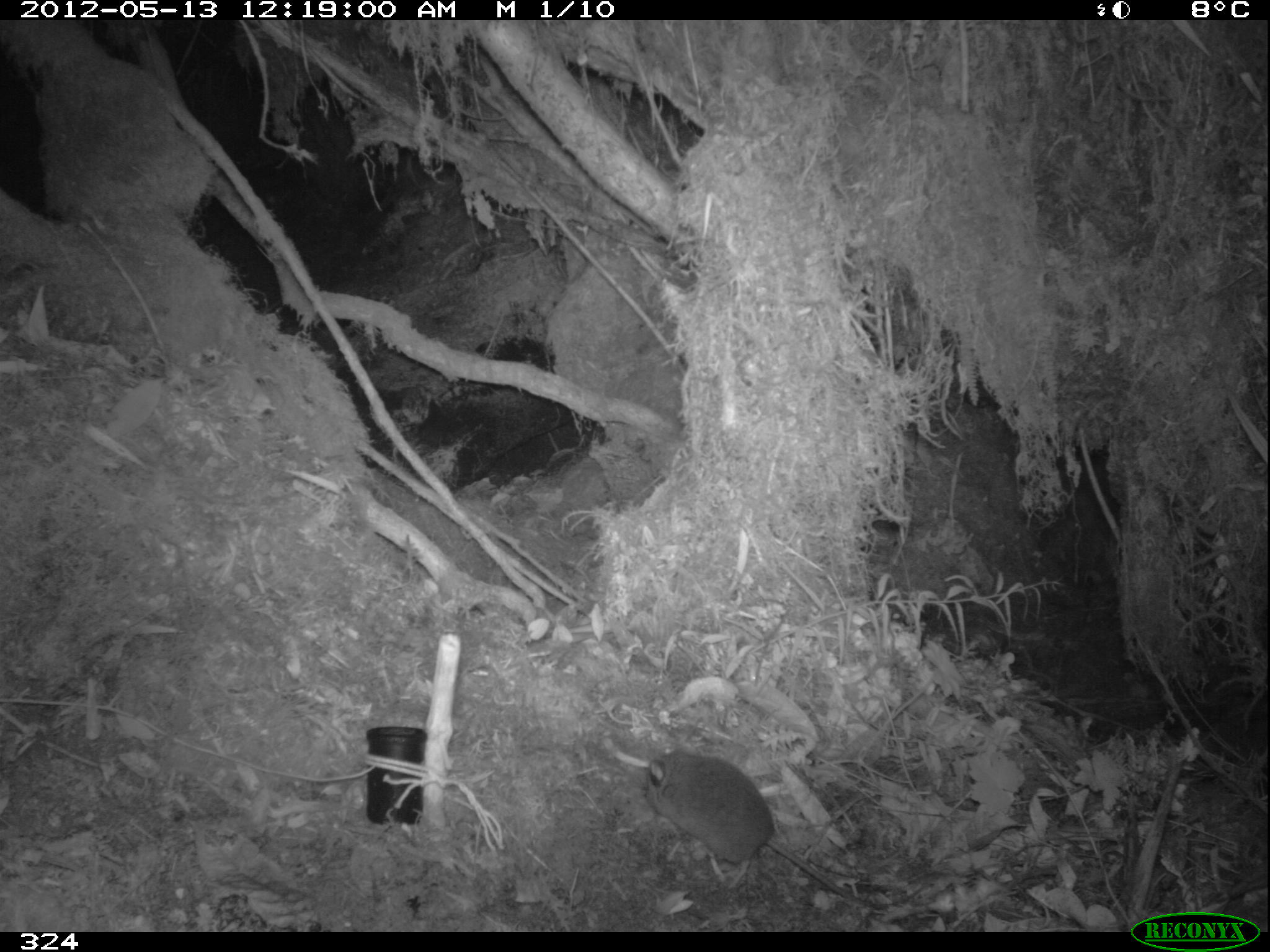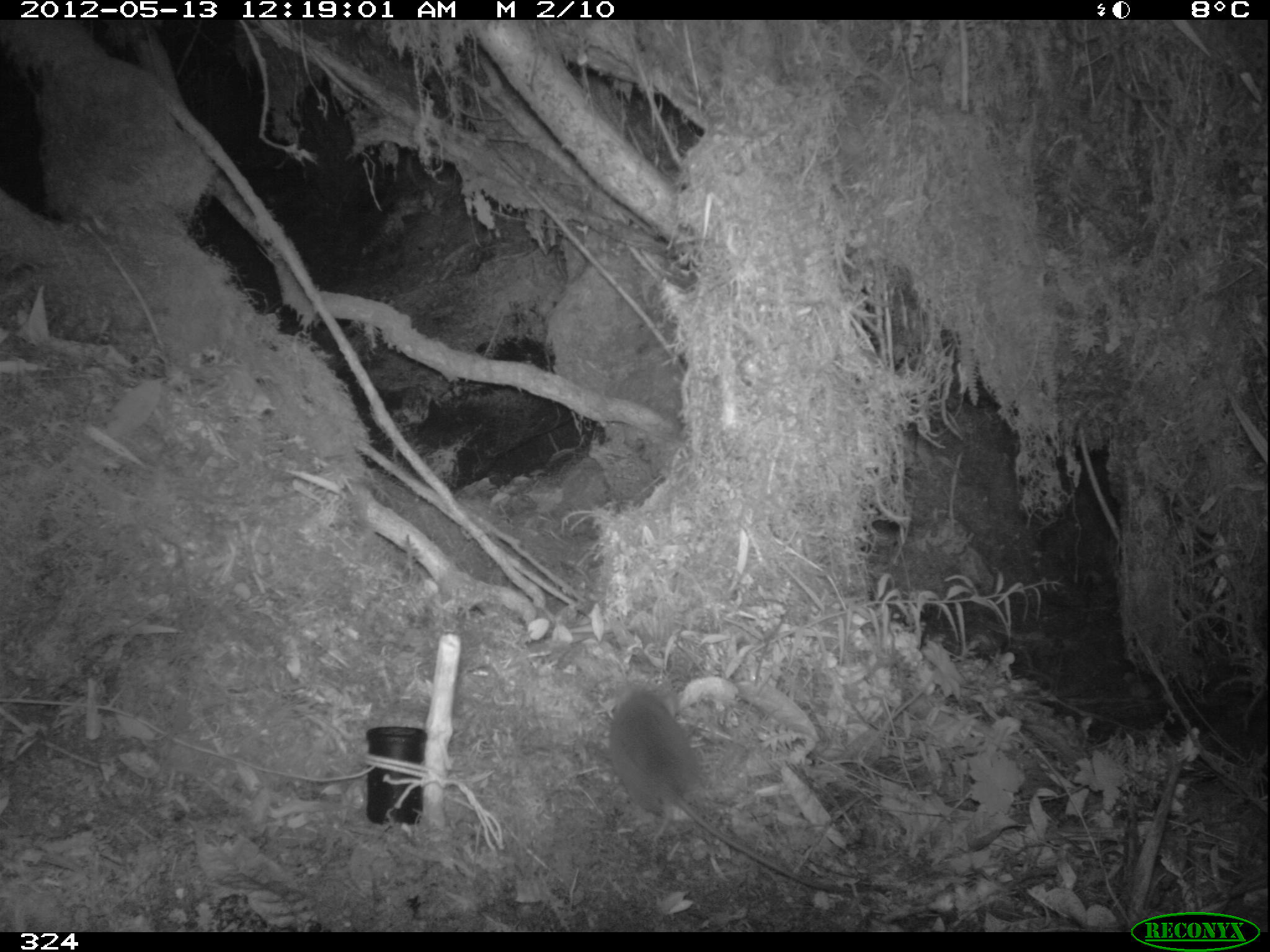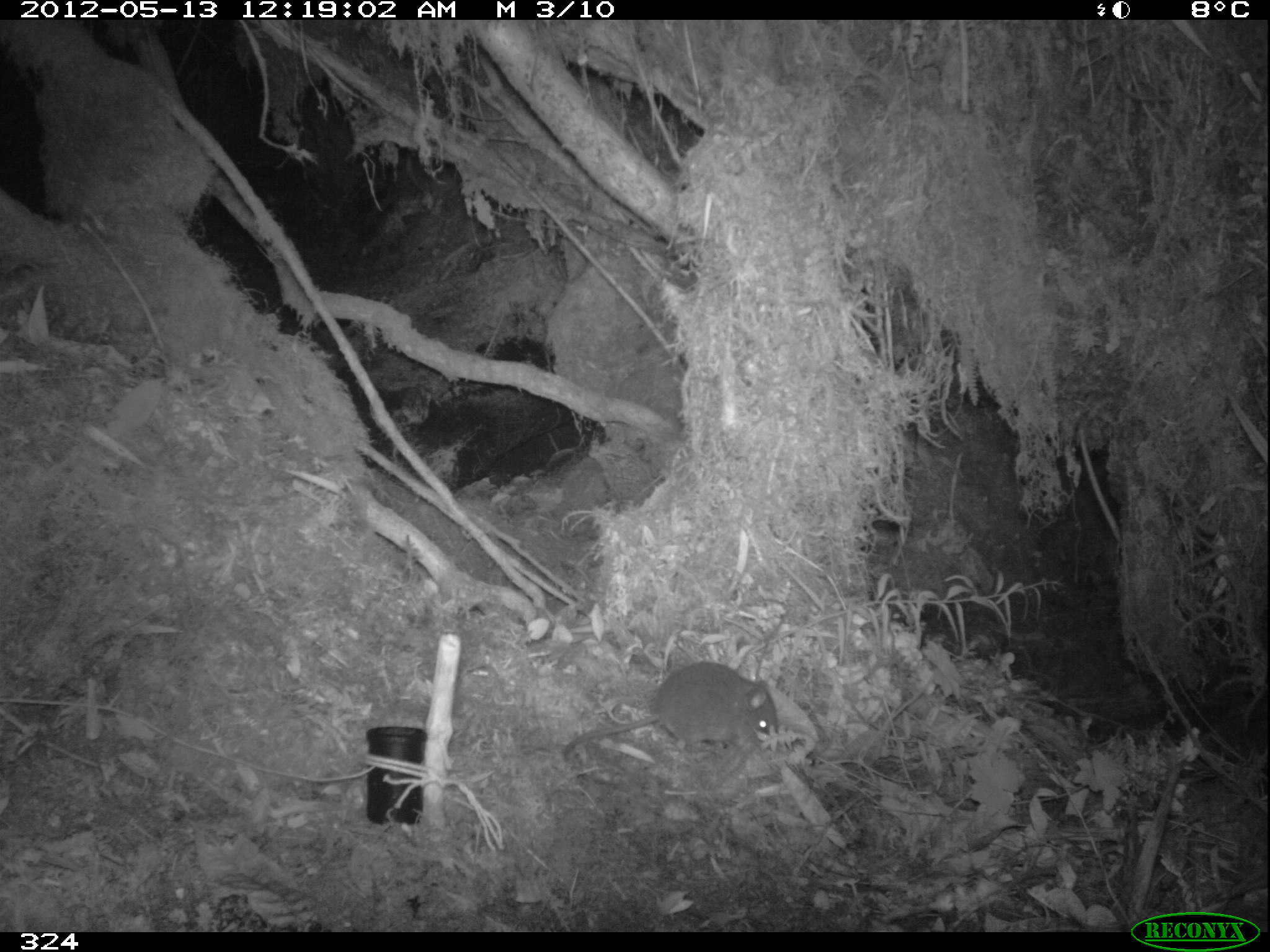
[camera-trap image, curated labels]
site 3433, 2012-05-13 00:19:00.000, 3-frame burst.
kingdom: Animalia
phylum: Chordata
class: Mammalia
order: Rodentia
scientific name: Rodentia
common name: rodents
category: unknown rodent